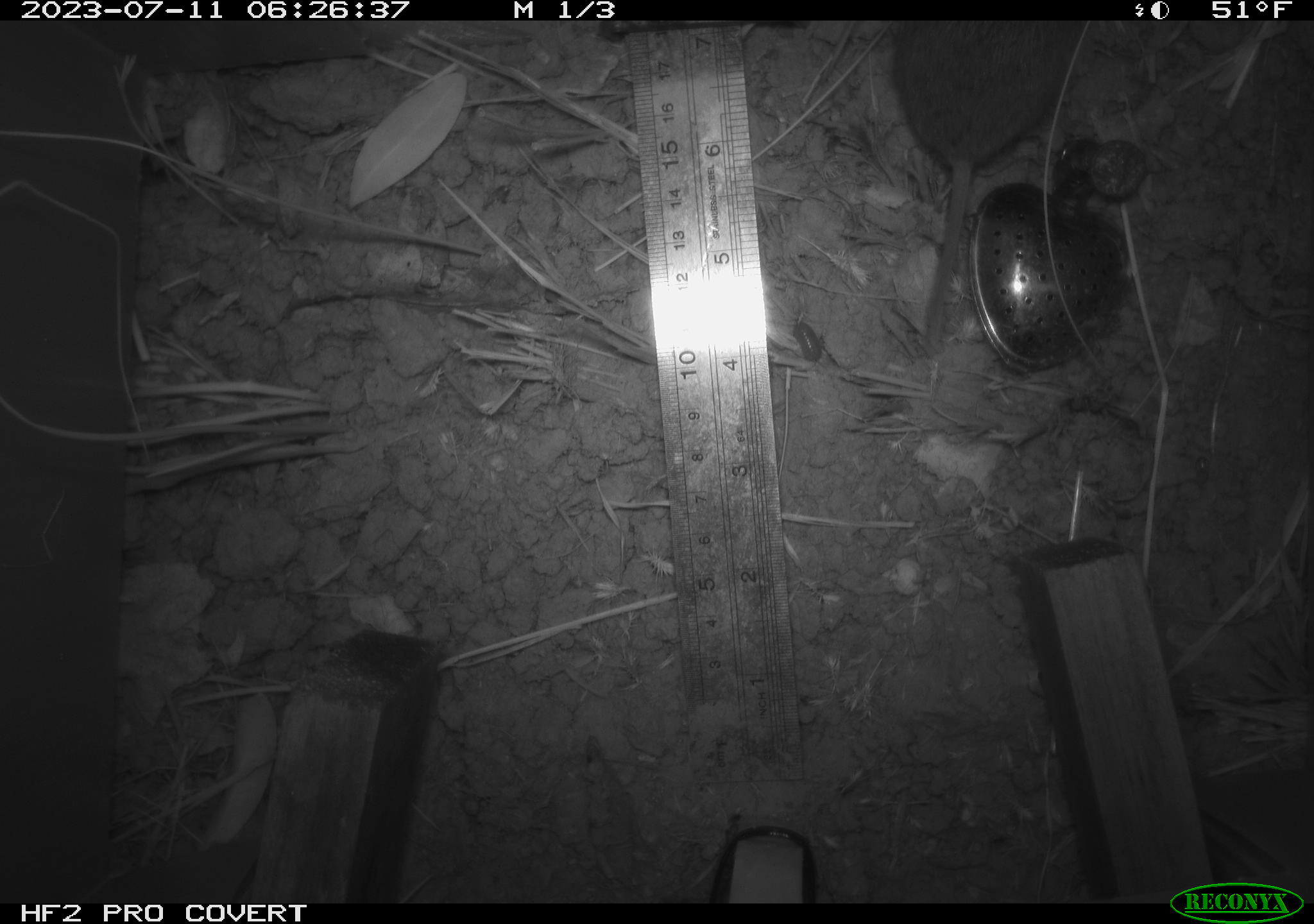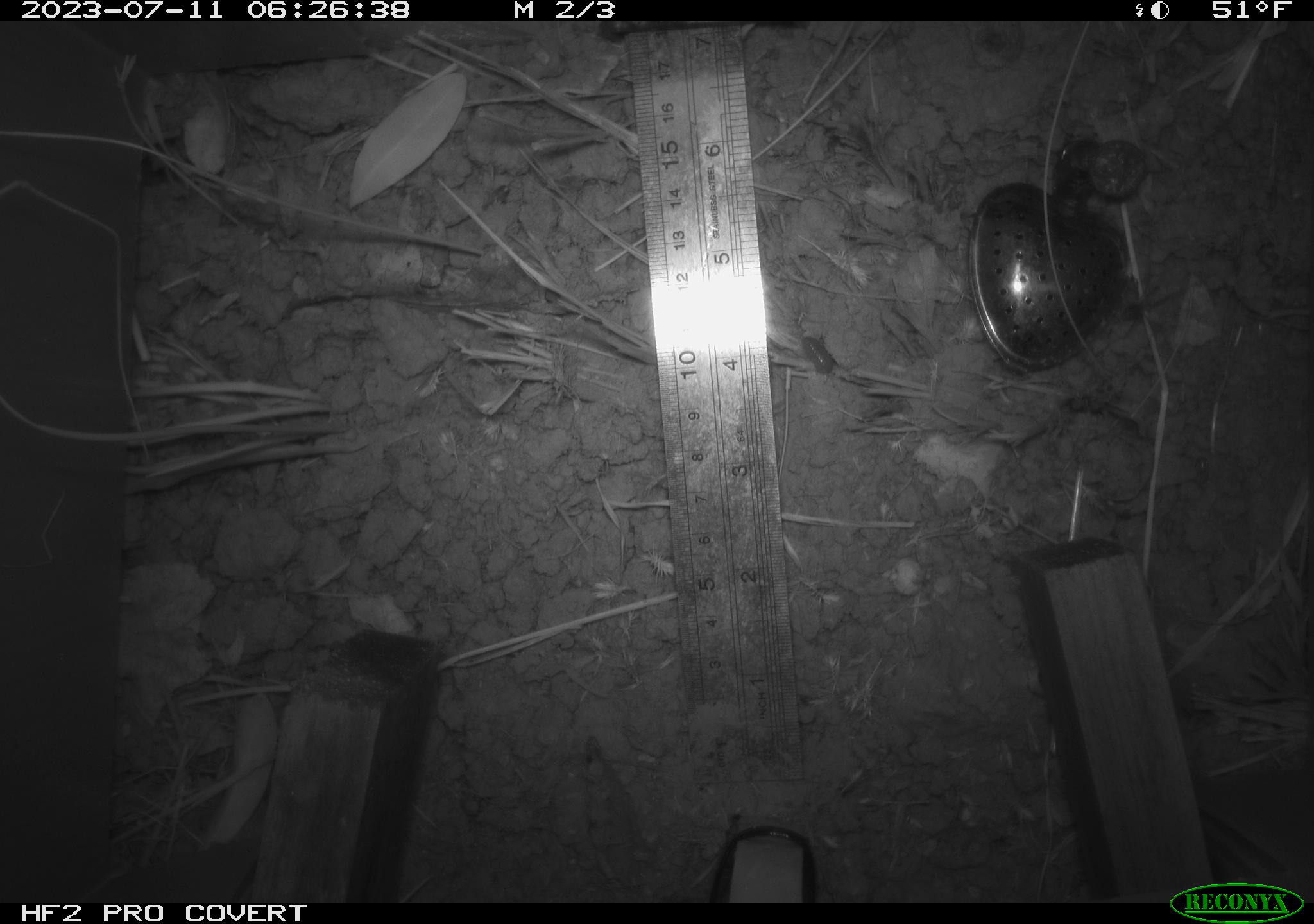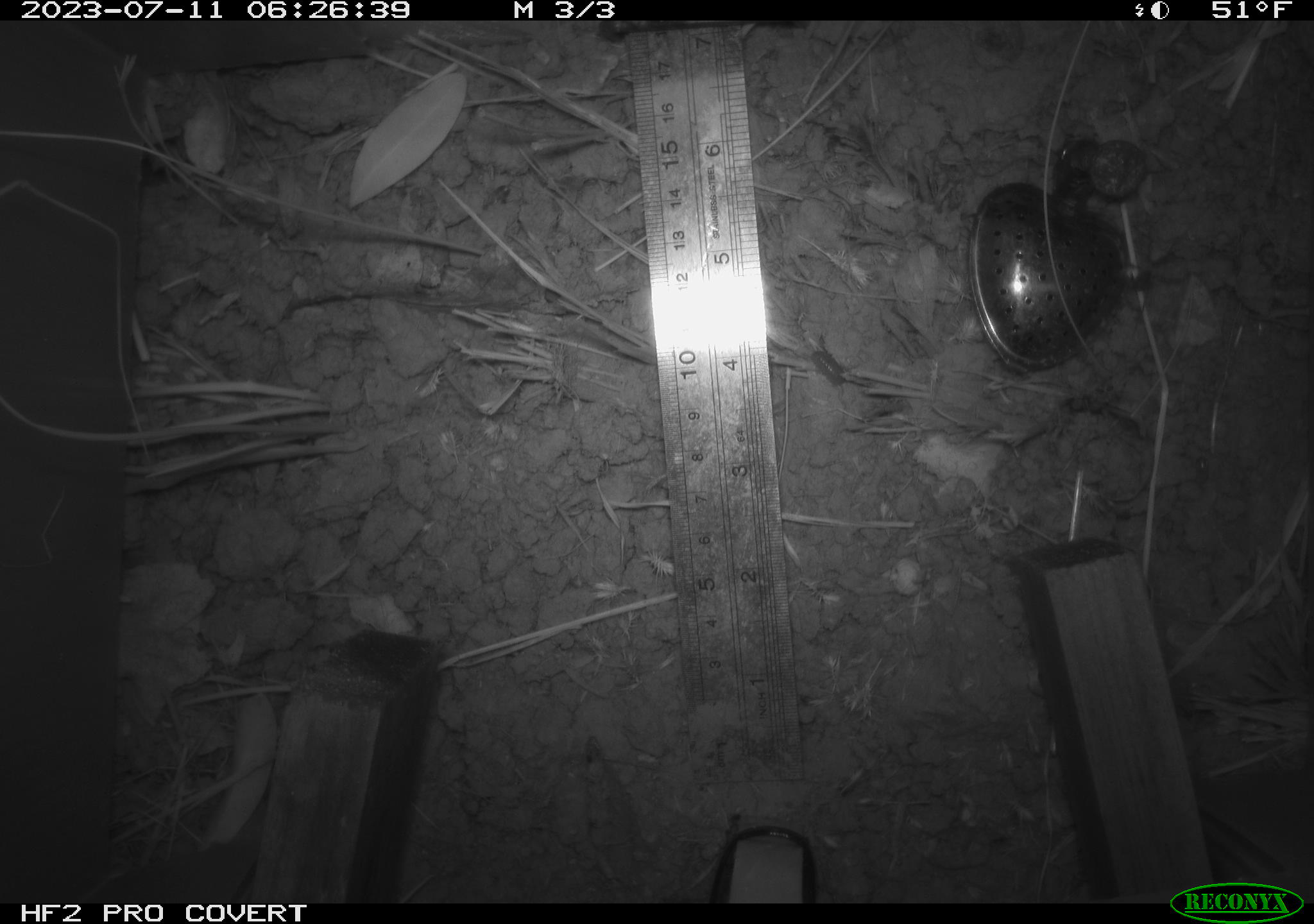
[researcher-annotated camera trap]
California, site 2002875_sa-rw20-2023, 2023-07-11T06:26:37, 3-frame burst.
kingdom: Animalia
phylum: Chordata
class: Mammalia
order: Rodentia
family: Cricetidae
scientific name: Arvicolinae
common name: voles, lemmings, and muskrats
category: arvicolinae subfamily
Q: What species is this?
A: Arvicolinae subfamily (voles, lemmings, and muskrats) (Arvicolinae).